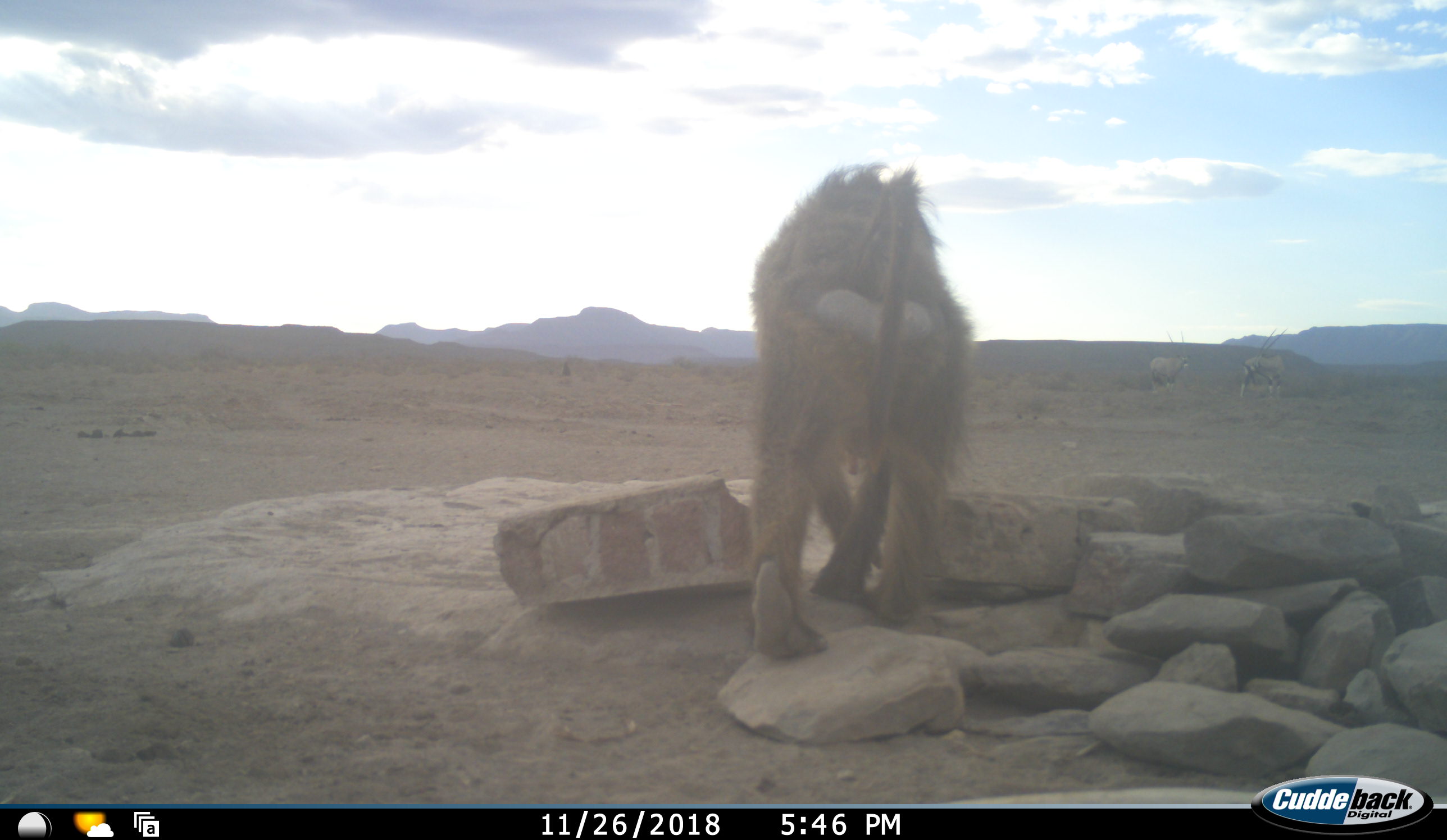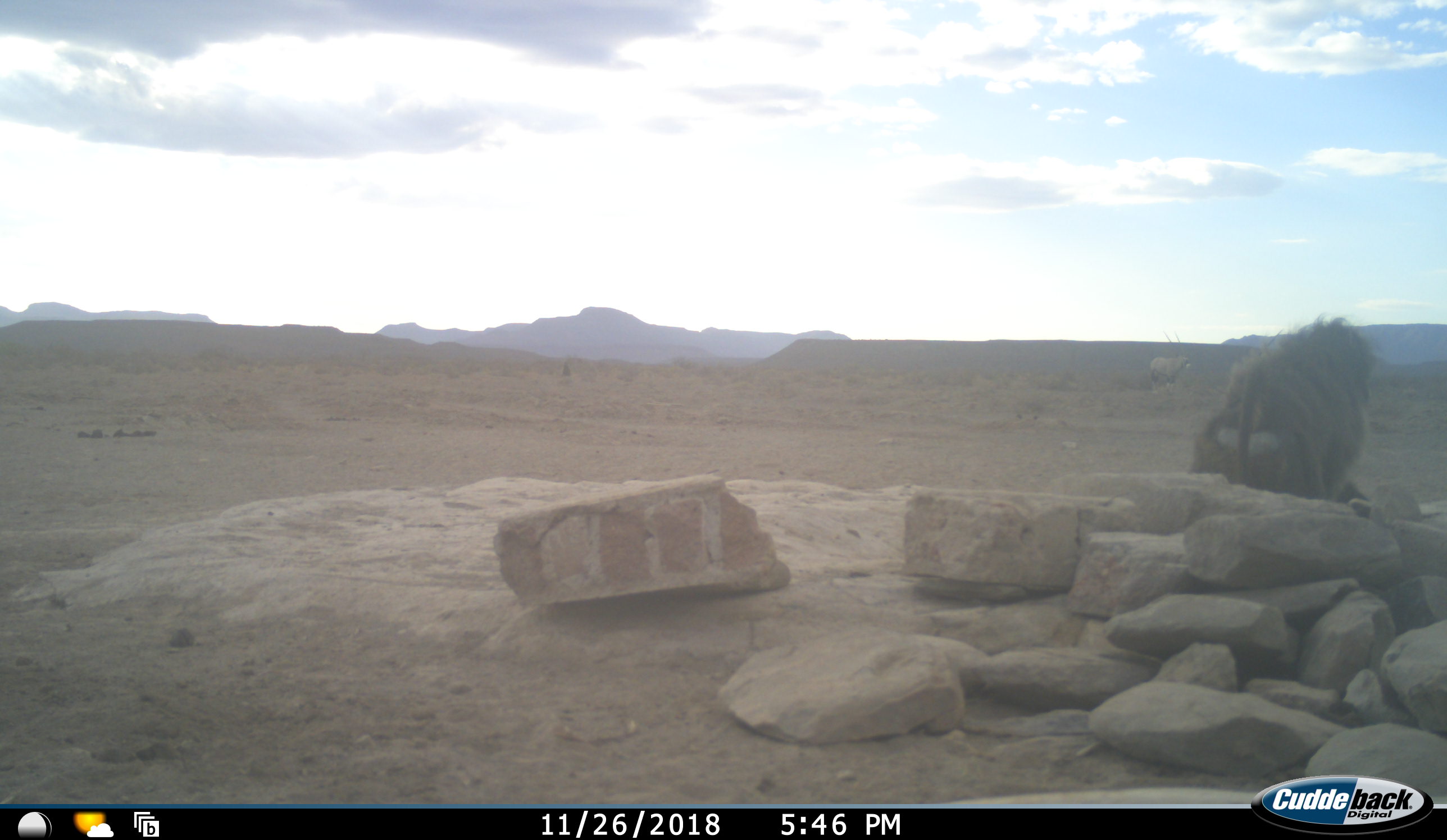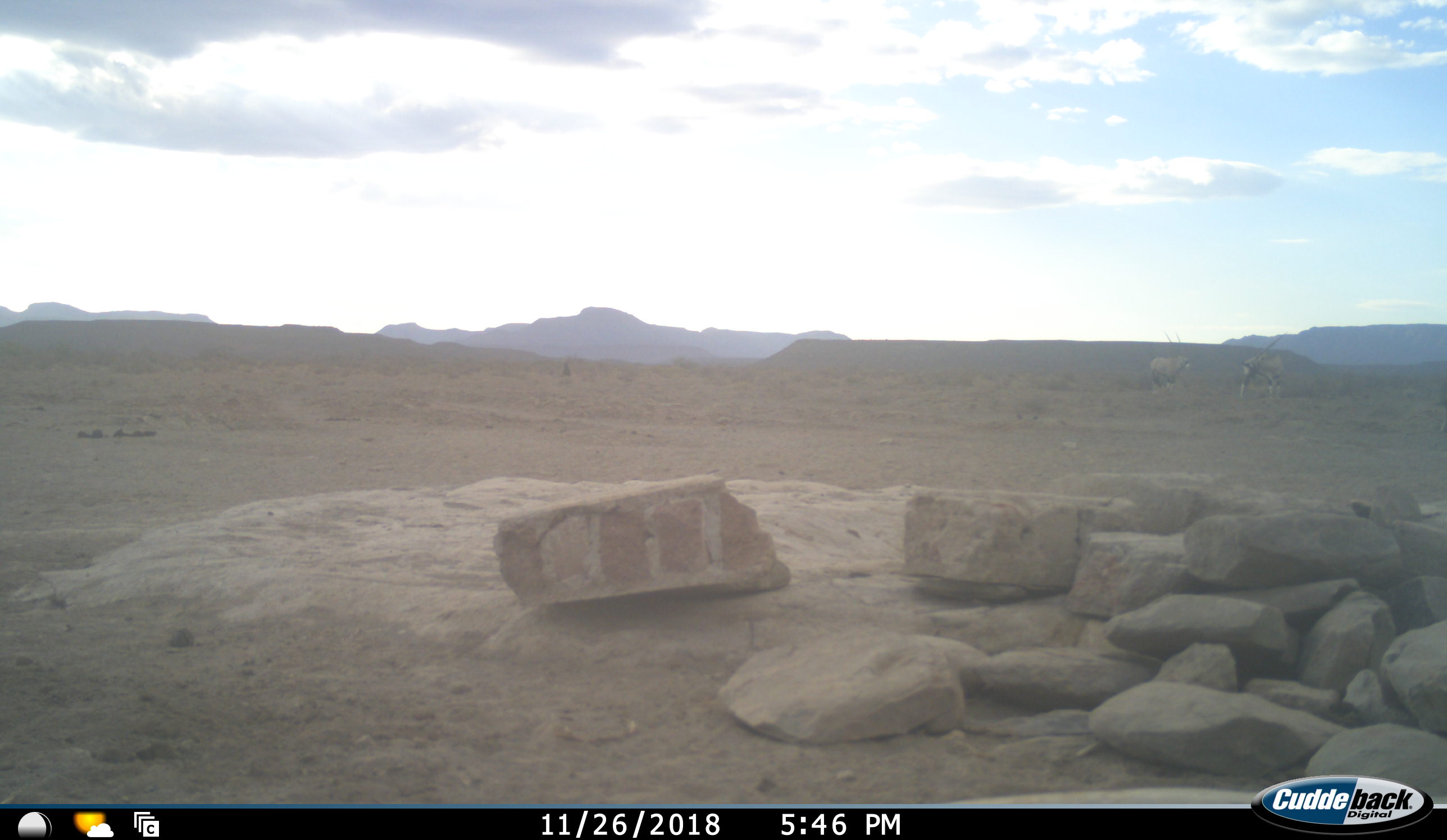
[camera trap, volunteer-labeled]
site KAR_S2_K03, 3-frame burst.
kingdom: Animalia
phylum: Chordata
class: Mammalia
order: Primates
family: Cercopithecidae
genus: Papio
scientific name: Papio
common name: baboon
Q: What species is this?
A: Baboon (Papio).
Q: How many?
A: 1.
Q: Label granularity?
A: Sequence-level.